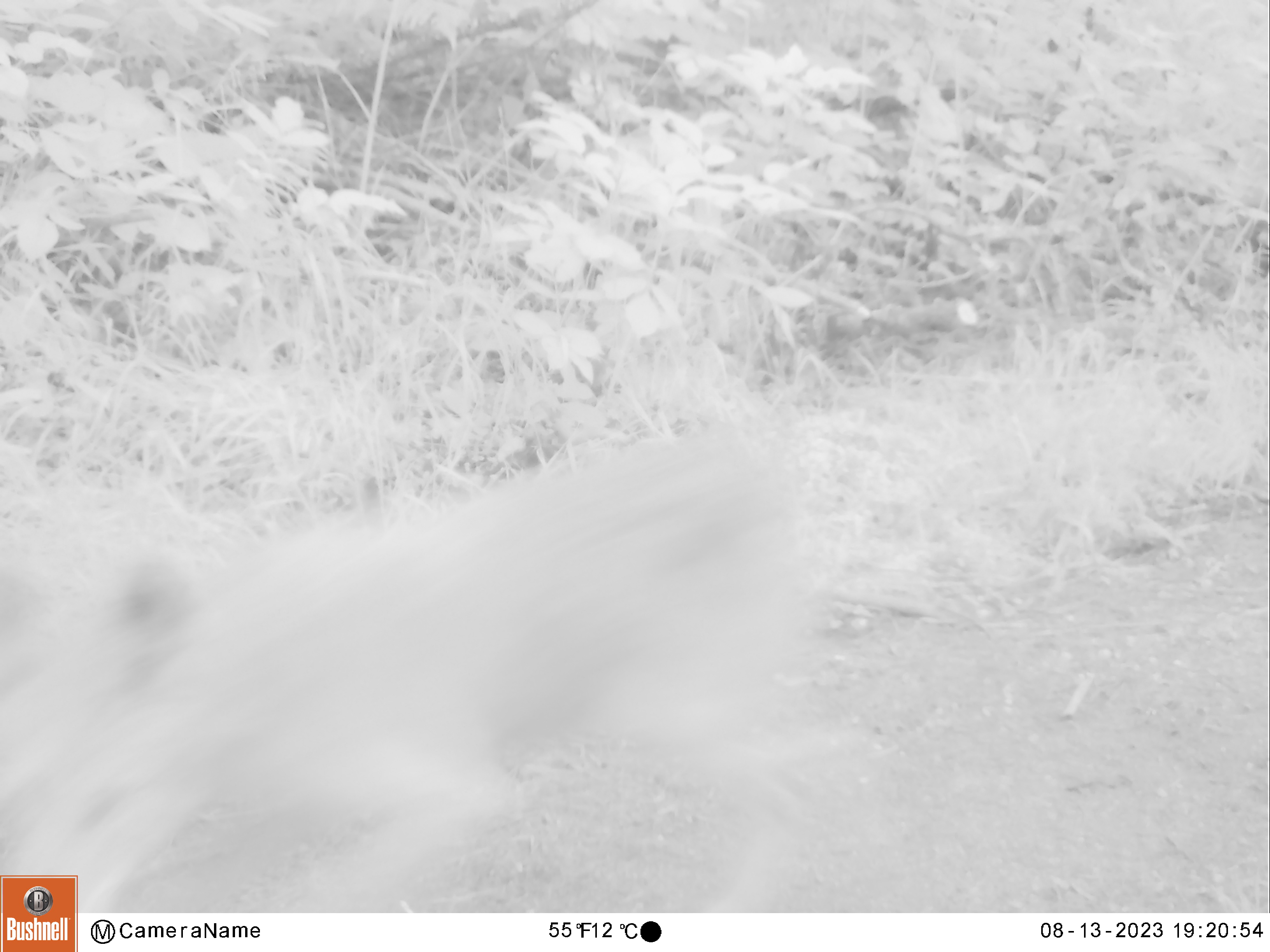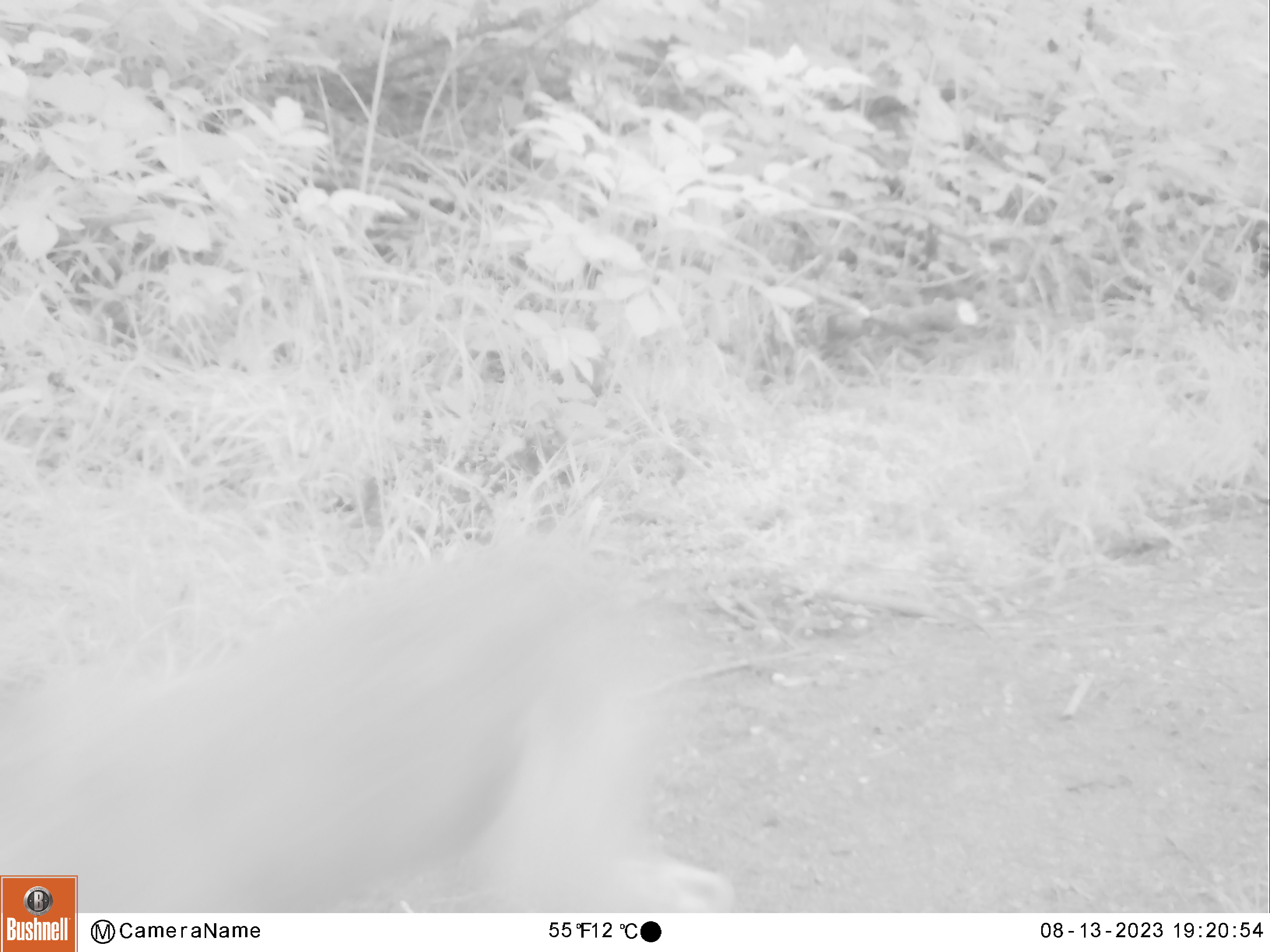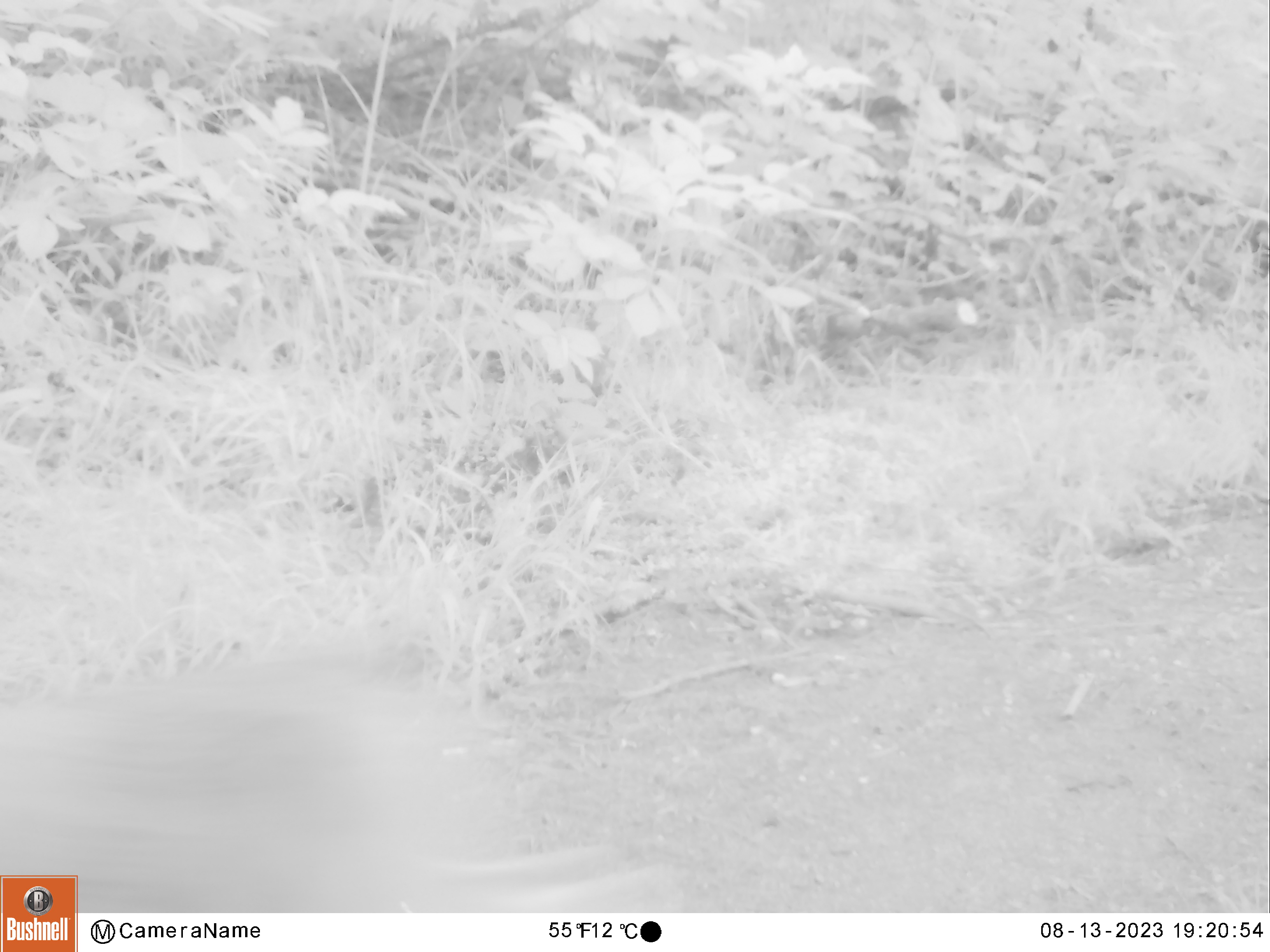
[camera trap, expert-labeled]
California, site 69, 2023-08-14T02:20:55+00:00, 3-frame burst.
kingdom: Animalia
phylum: Chordata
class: Mammalia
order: Carnivora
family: Canidae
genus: Canis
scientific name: Canis latrans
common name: coyote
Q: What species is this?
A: Coyote (Canis latrans).